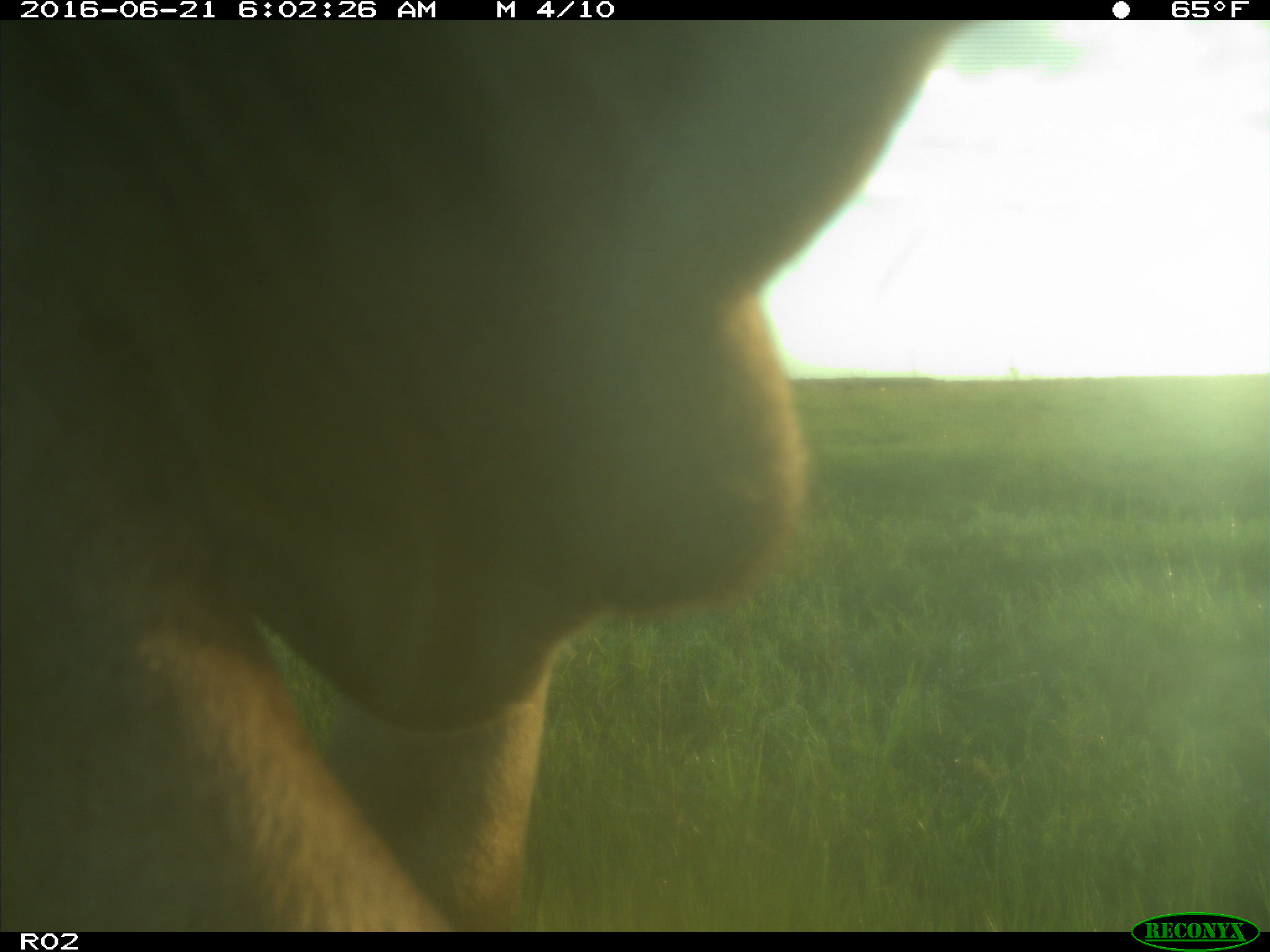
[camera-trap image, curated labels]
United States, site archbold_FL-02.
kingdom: Animalia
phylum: Chordata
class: Mammalia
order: Artiodactyla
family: Bovidae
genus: Bos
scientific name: Bos taurus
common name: domestic cow